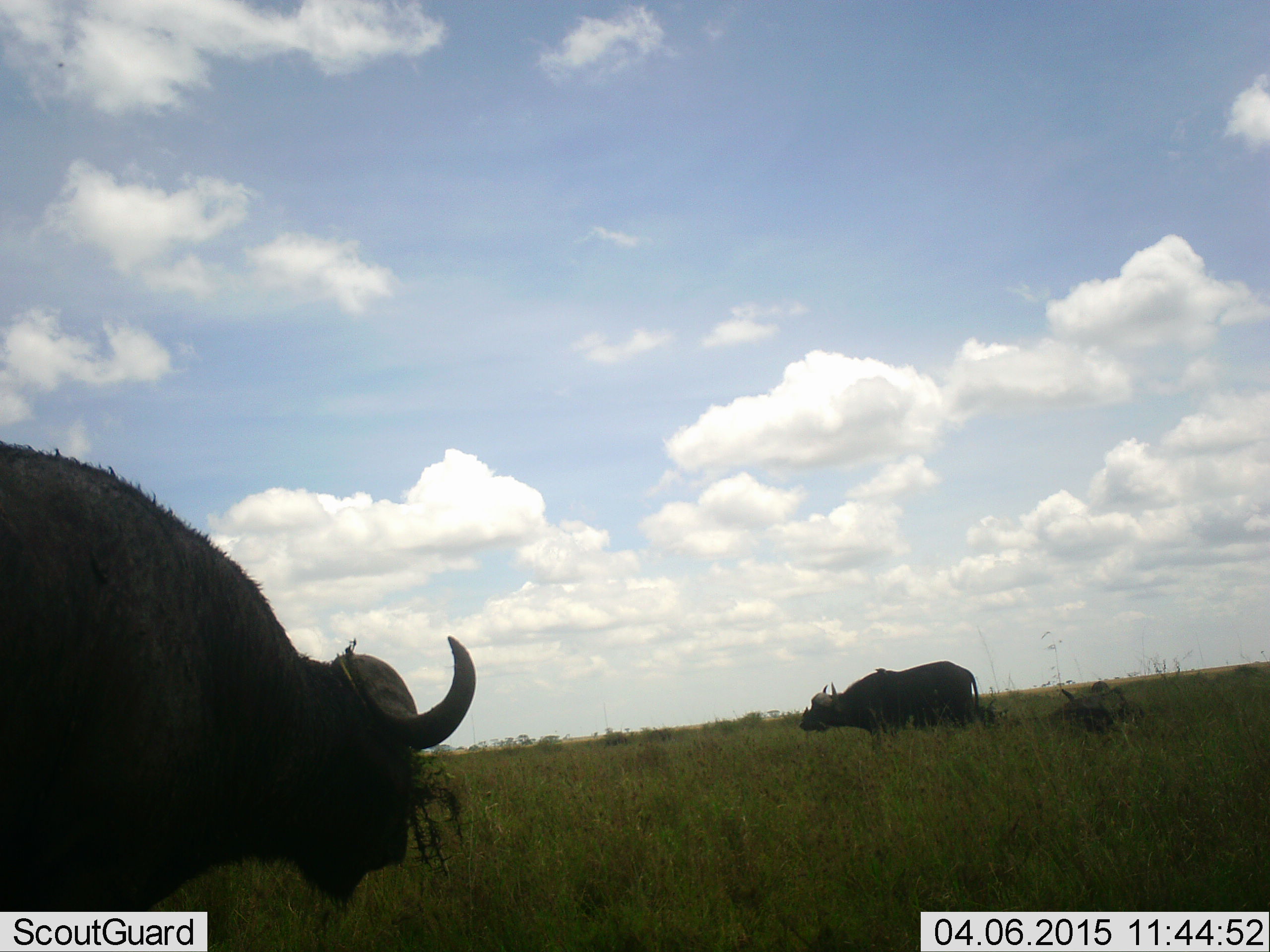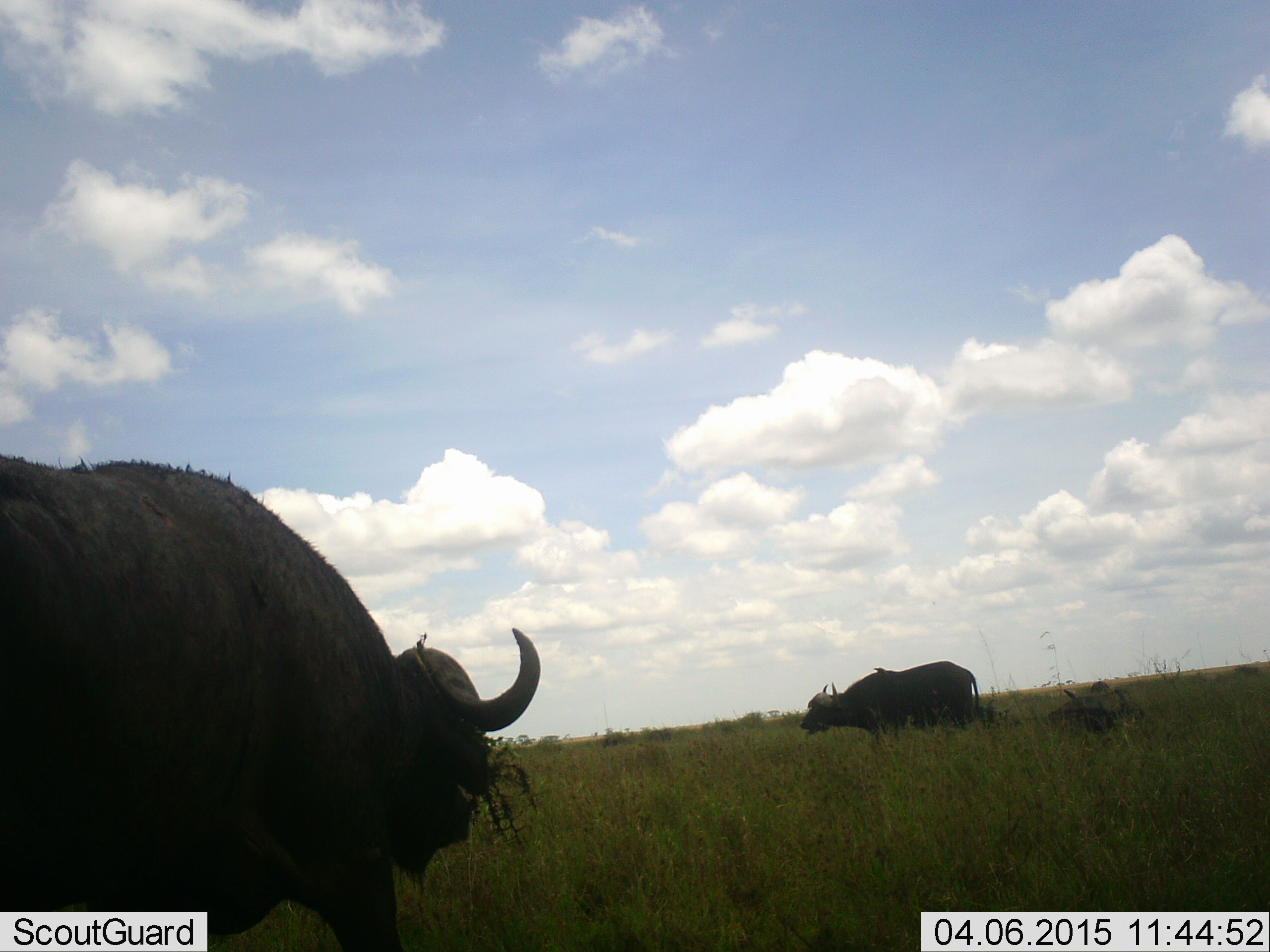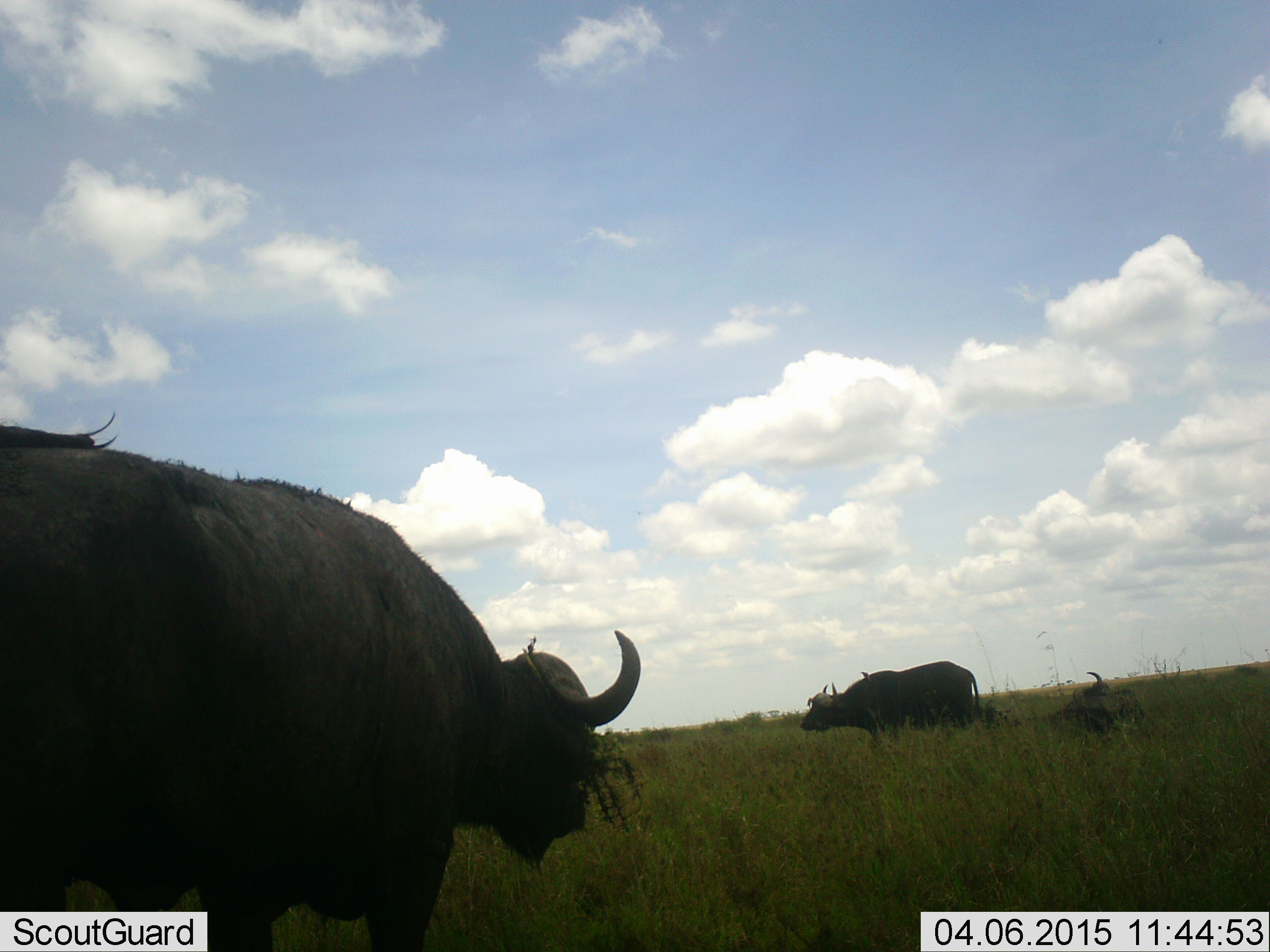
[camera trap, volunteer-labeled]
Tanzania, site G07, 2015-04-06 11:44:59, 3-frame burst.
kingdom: Animalia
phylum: Chordata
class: Mammalia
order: Artiodactyla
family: Bovidae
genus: Syncerus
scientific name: Syncerus caffer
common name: cape buffalo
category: buffalo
Buffalo (cape buffalo) (Syncerus caffer), count 2. Behavior (volunteer vote fractions): standing 73%, resting 45%, moving 45%, interacting 0%. Young present (vote fraction): 0%. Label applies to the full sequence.